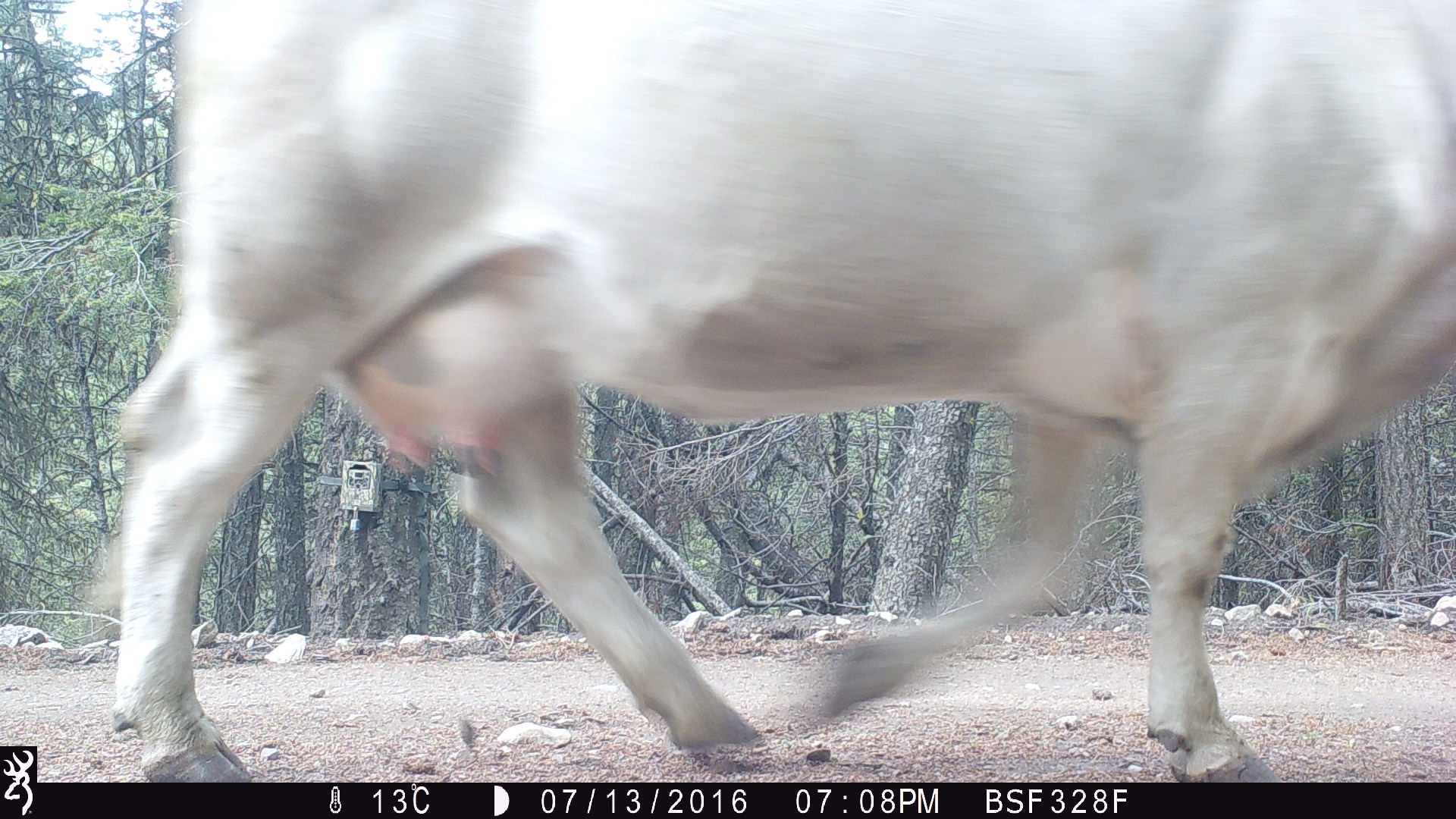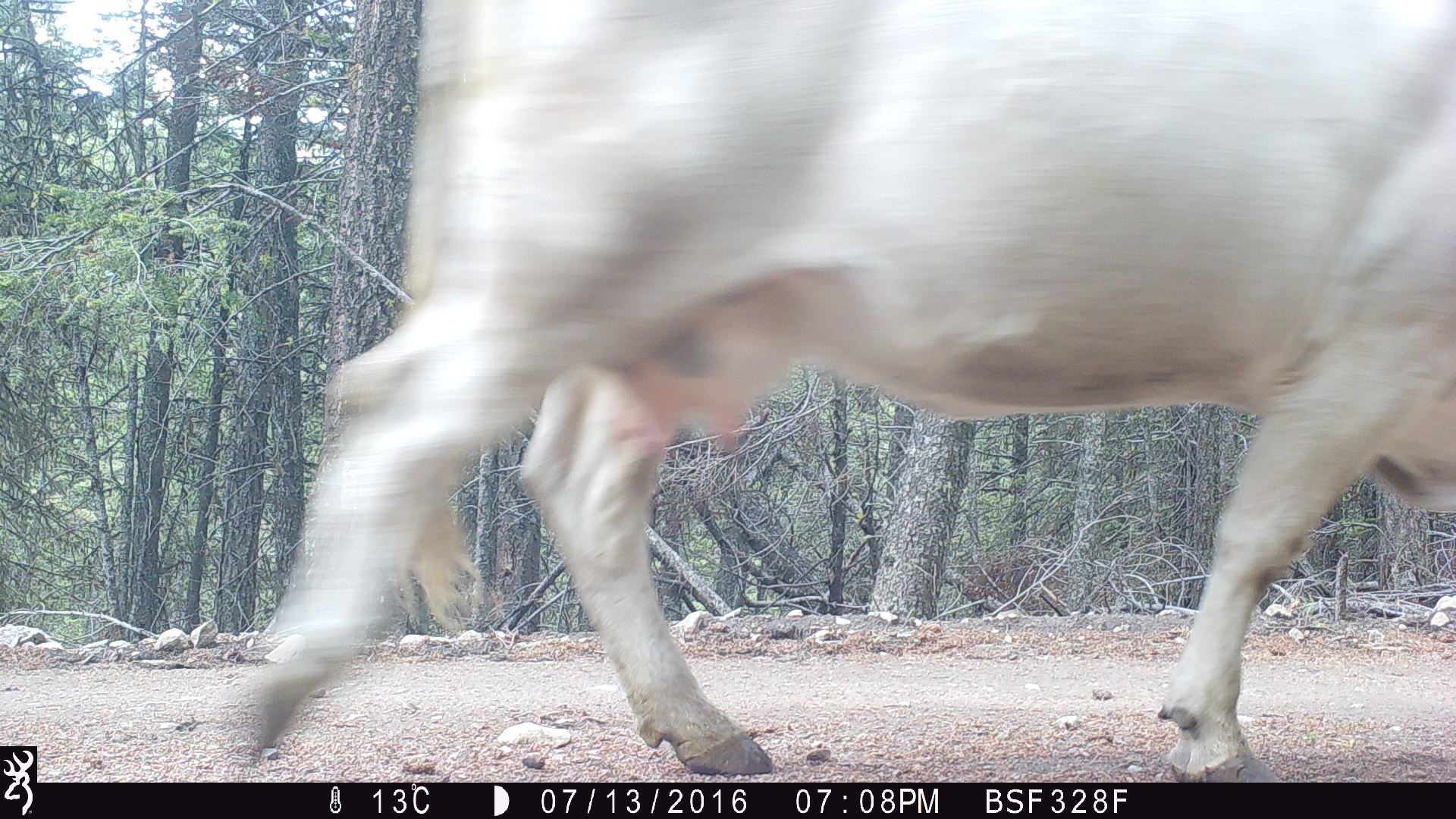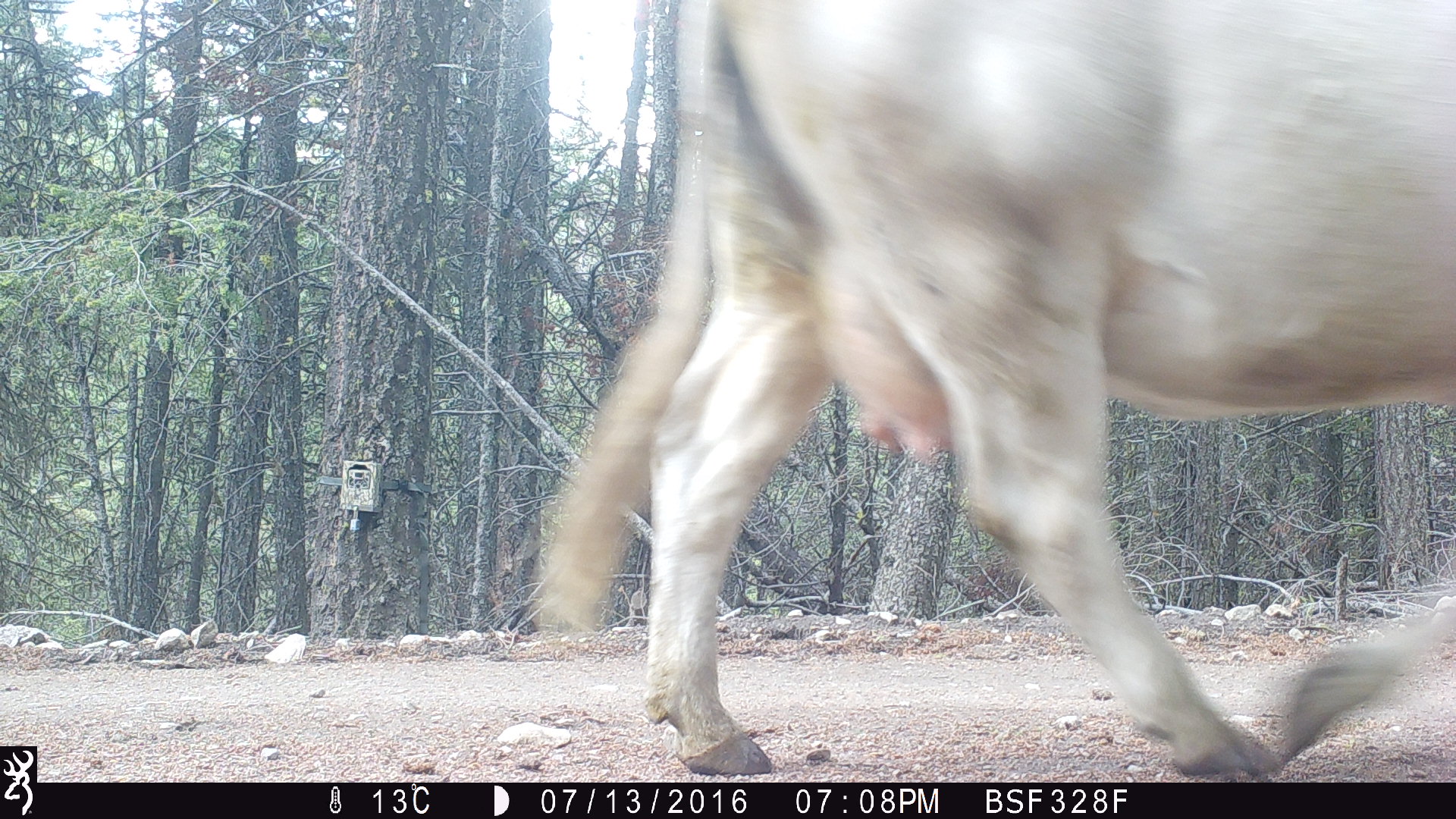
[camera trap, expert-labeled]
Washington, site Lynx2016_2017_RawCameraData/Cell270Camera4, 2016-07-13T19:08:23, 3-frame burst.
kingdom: Animalia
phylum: Chordata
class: Mammalia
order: Artiodactyla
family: Bovidae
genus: Bos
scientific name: Bos taurus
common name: domestic cattle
Domestic cattle (Bos taurus). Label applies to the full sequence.